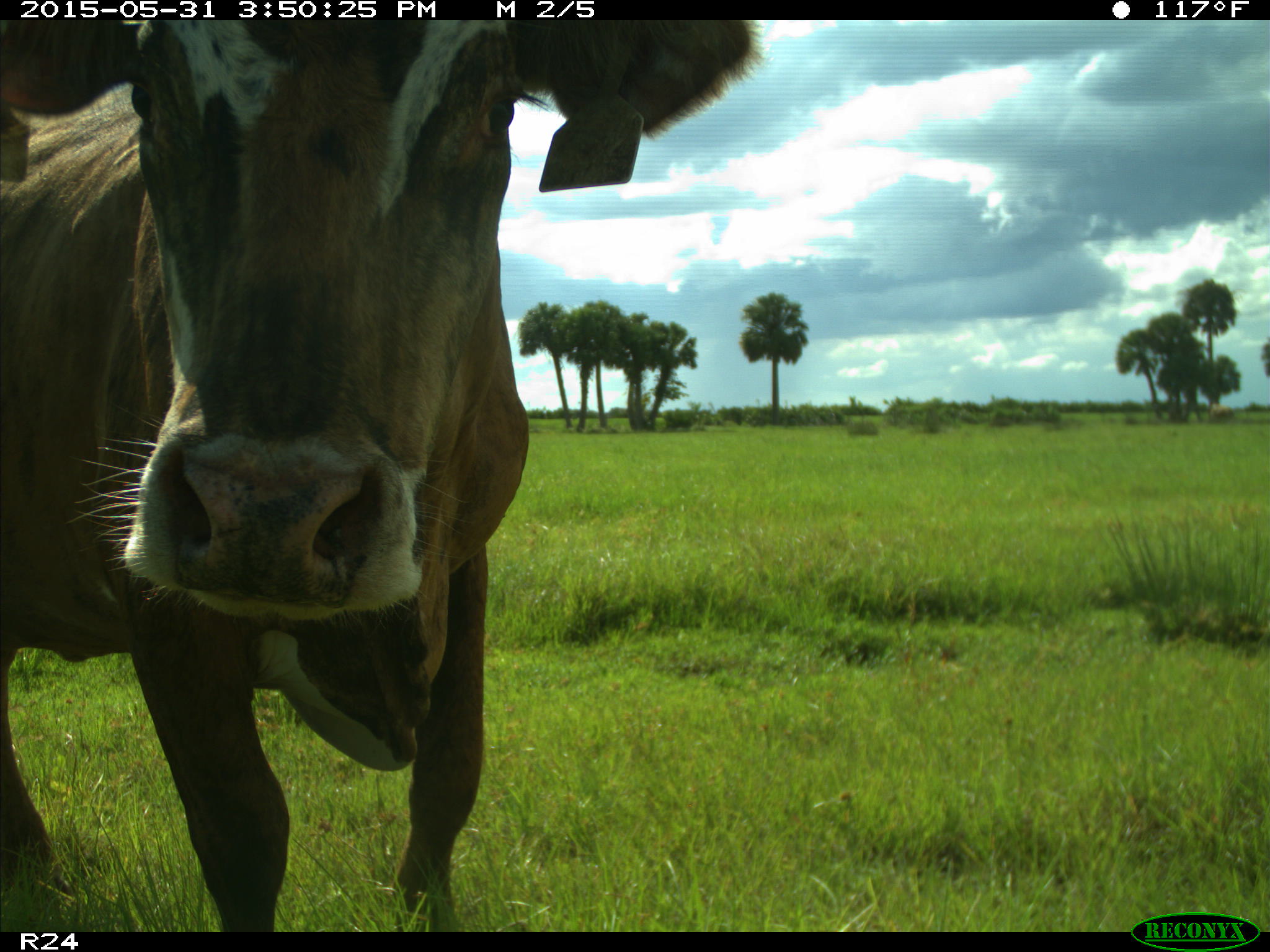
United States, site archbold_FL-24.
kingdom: Animalia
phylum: Chordata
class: Mammalia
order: Artiodactyla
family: Bovidae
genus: Bos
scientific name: Bos taurus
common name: domestic cow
Bos taurus (domestic cow).